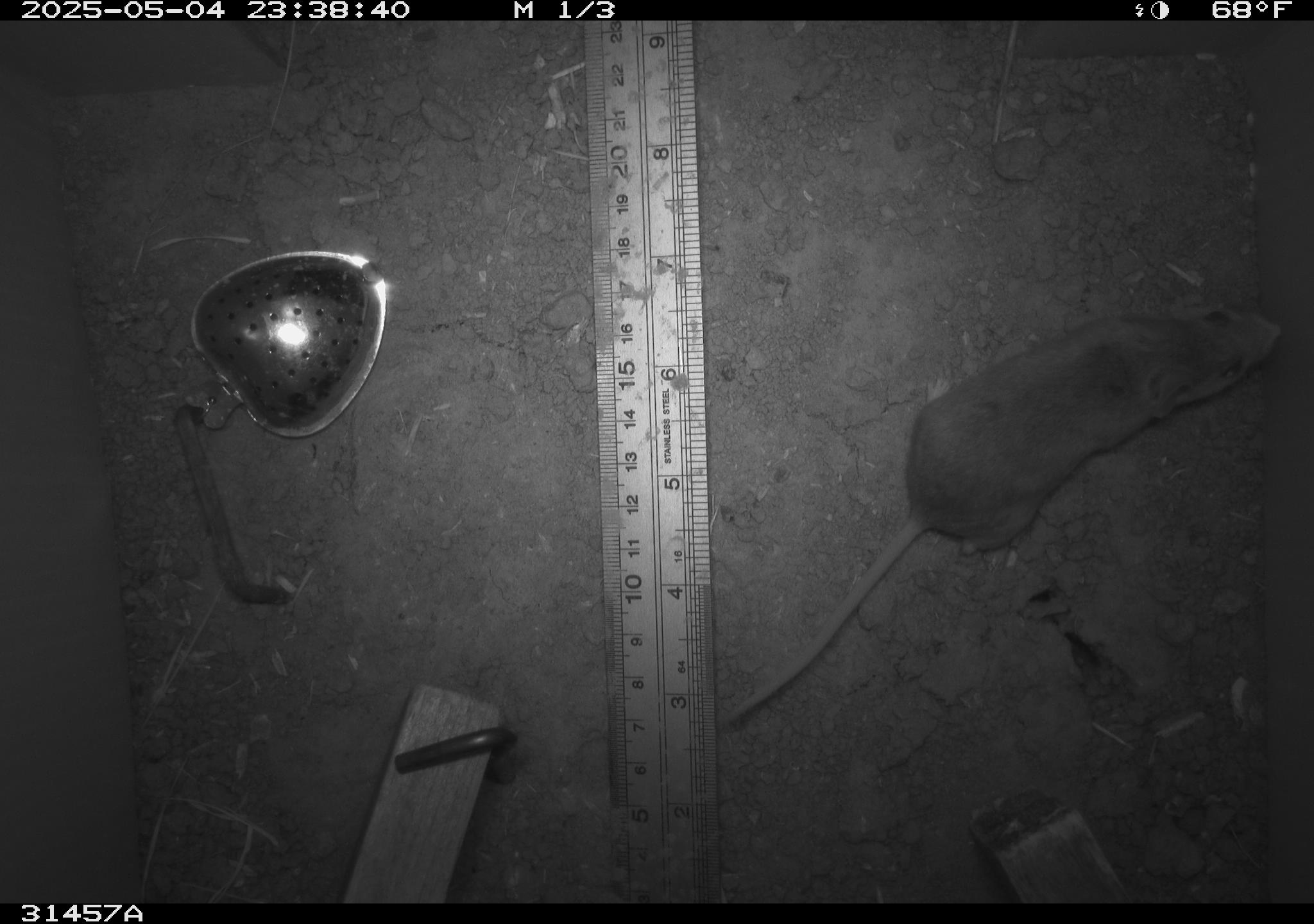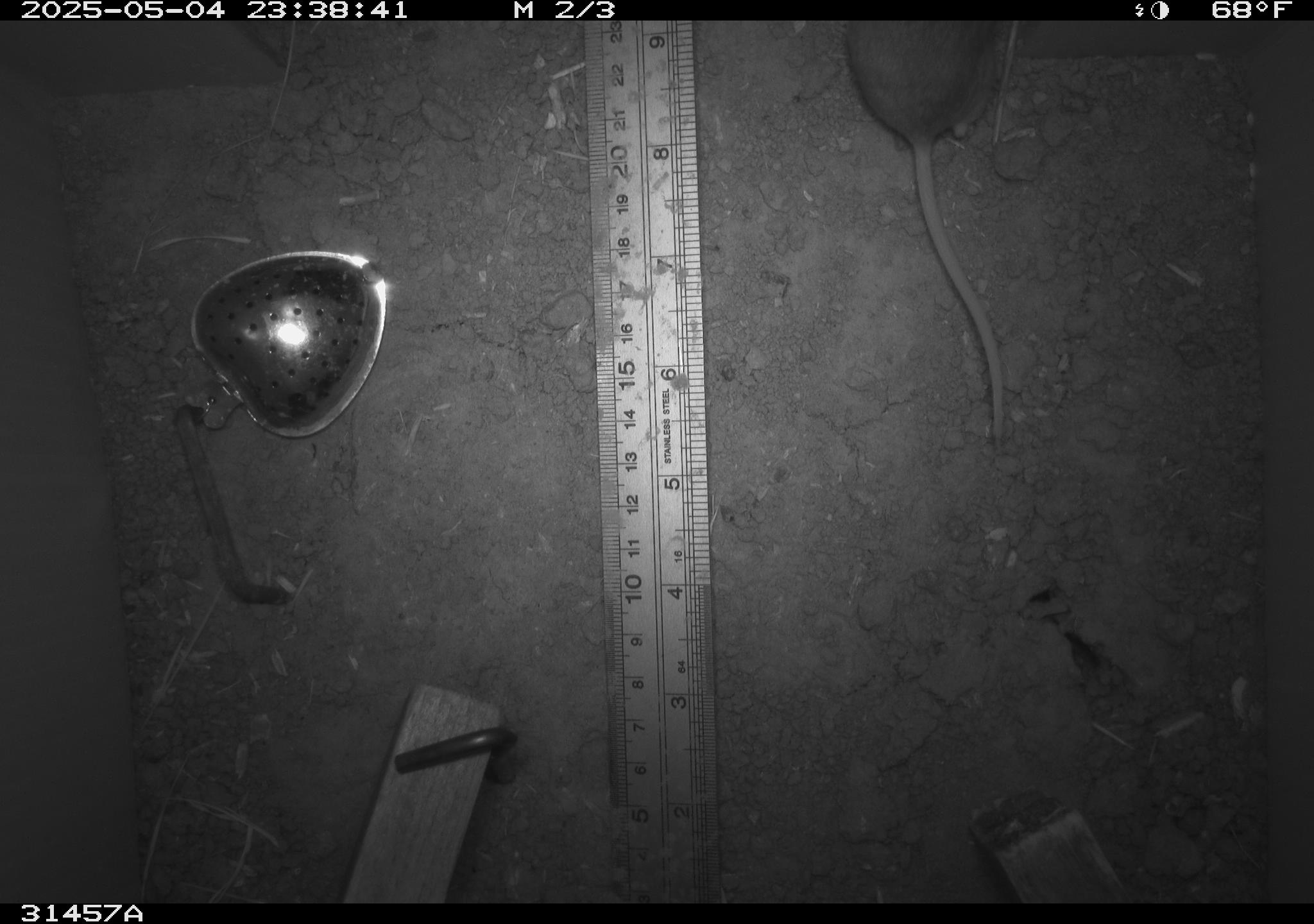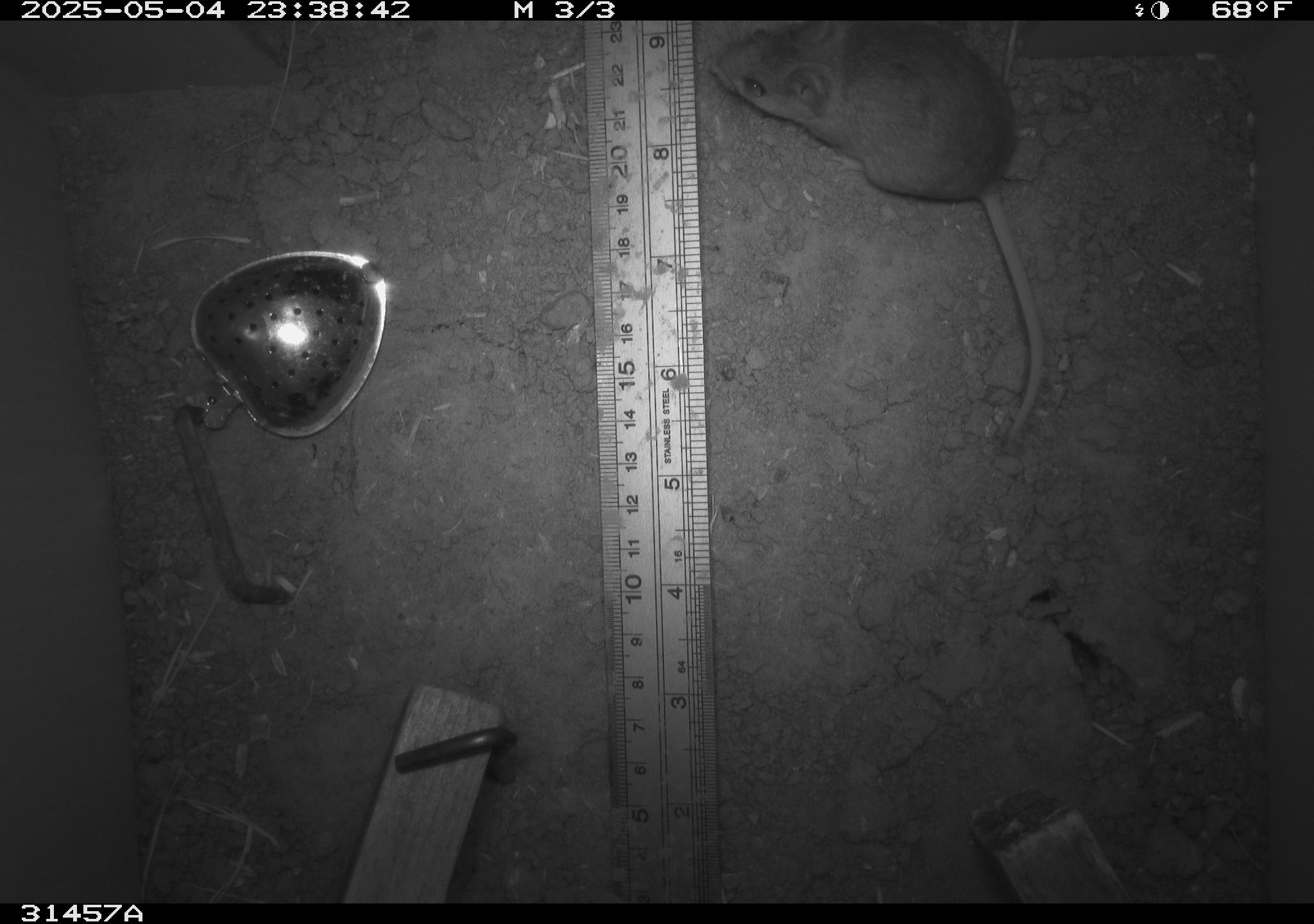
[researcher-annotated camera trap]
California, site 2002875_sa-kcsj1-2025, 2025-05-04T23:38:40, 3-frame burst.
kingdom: Animalia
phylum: Chordata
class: Mammalia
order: Rodentia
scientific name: Rodentia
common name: rodent